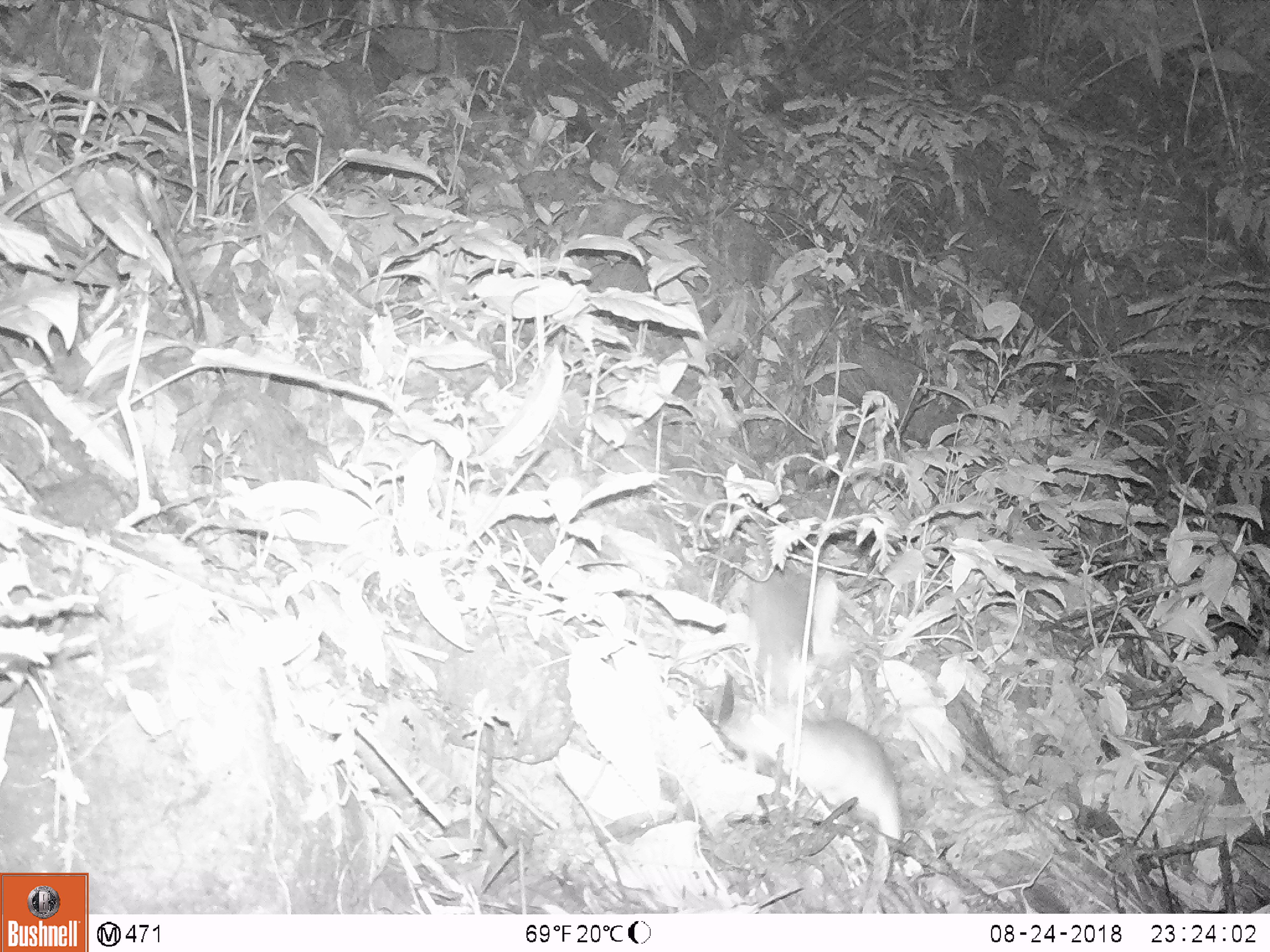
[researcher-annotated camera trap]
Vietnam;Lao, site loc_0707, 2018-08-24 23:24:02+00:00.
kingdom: Animalia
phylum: Chordata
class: Mammalia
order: Rodentia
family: Muridae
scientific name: Muridae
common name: old-world mice and rats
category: unidentified murid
Unidentified murid (old-world mice and rats) (Muridae). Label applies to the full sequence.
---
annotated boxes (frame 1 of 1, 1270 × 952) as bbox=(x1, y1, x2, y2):
unidentified murid: bbox=(721, 701, 900, 913); bbox=(741, 547, 818, 699)